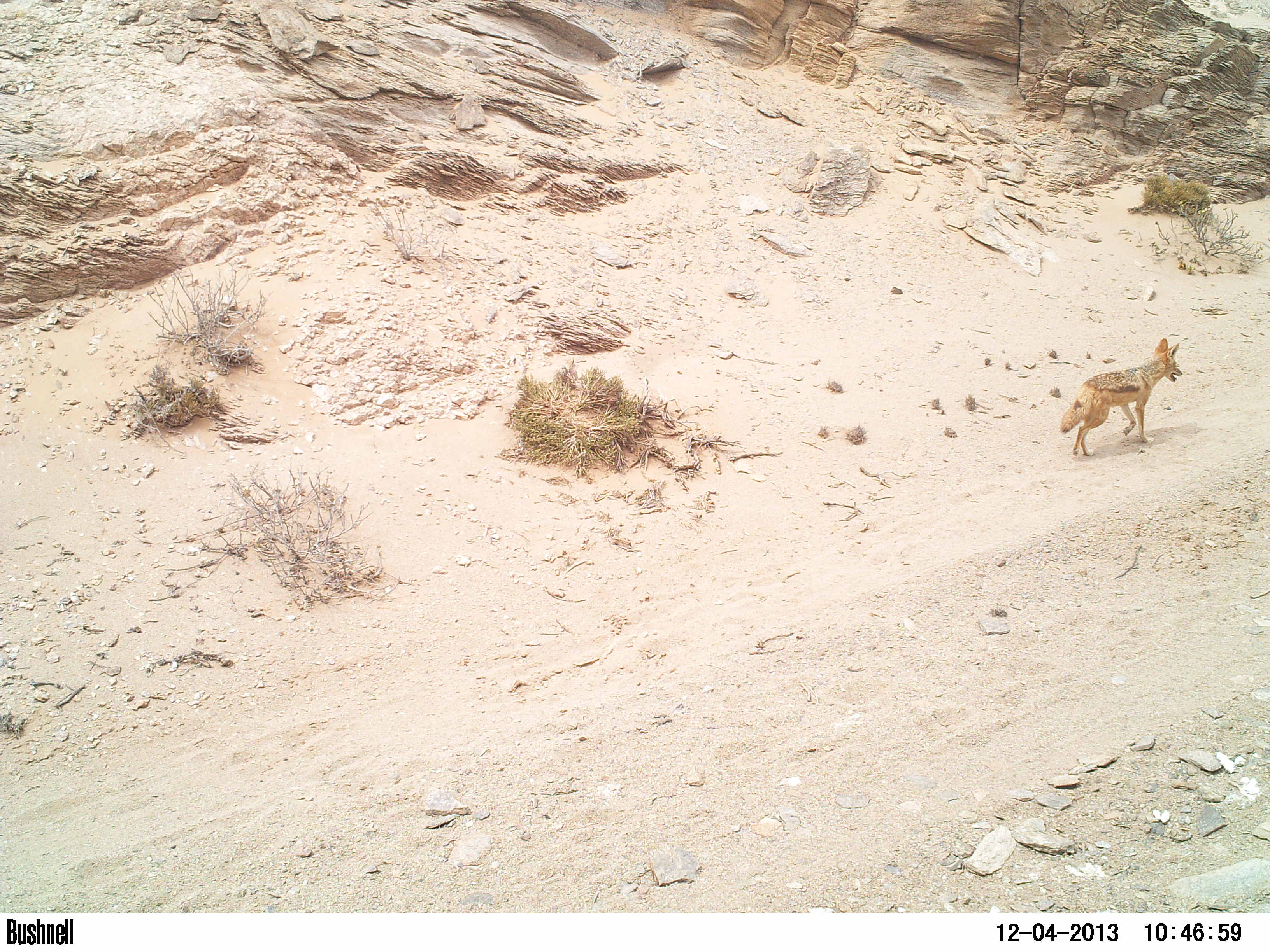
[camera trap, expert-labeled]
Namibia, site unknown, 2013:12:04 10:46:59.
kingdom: Animalia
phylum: Chordata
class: Mammalia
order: Carnivora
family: Canidae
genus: Lupulella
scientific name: Lupulella mesomelas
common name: black-backed jackal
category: canis mesomelas